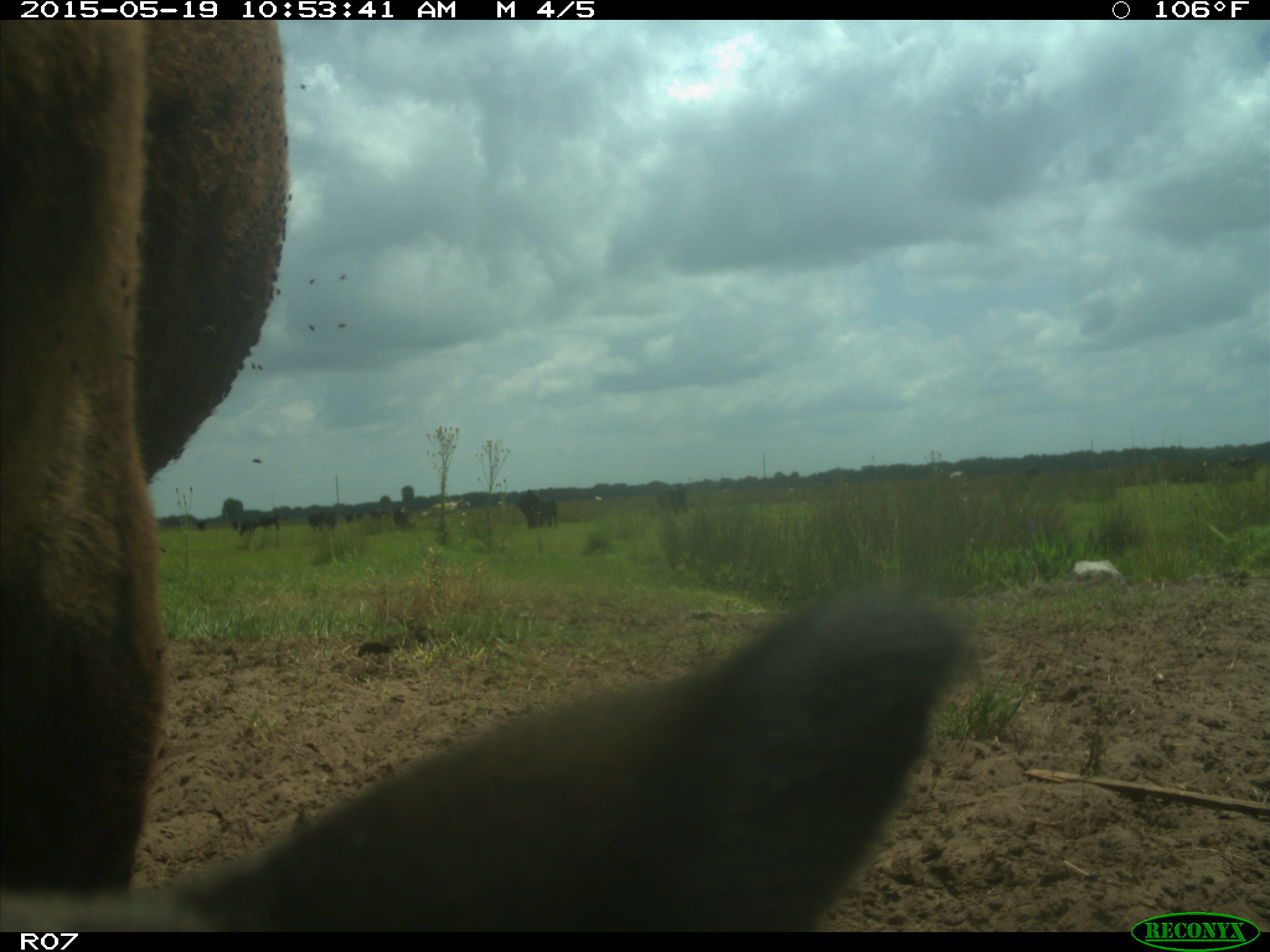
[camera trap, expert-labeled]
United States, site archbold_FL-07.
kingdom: Animalia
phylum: Chordata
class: Mammalia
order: Artiodactyla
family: Bovidae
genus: Bos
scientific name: Bos taurus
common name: domestic cow